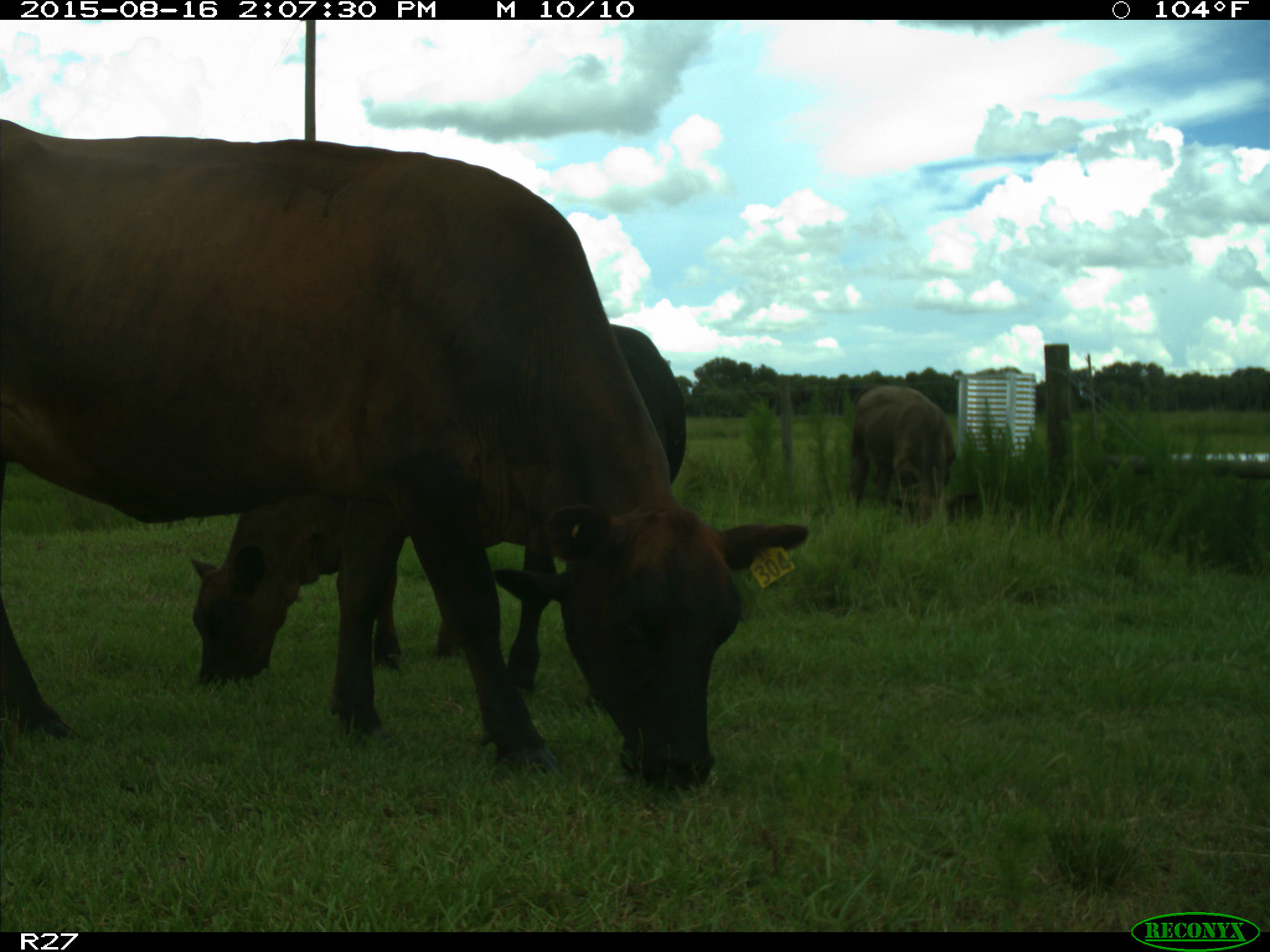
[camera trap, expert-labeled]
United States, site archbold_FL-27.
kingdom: Animalia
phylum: Chordata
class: Mammalia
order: Artiodactyla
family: Bovidae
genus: Bos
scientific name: Bos taurus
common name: domestic cow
Bos taurus (domestic cow).